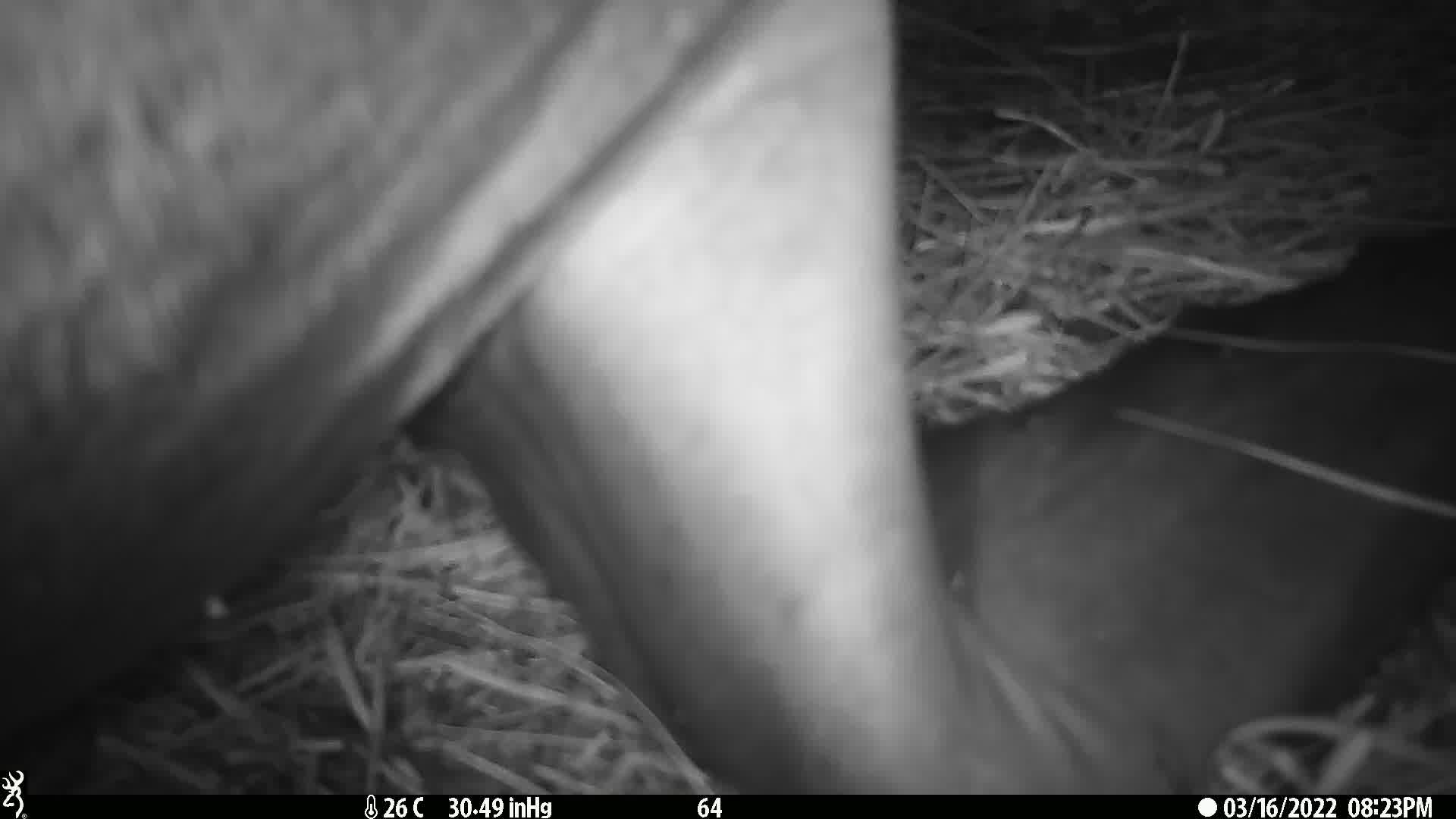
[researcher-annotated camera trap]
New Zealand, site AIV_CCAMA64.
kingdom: Animalia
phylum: Chordata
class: Mammalia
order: Carnivora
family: Otariidae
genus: Phocarctos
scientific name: Phocarctos hookeri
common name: new zealand sea lion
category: sealion